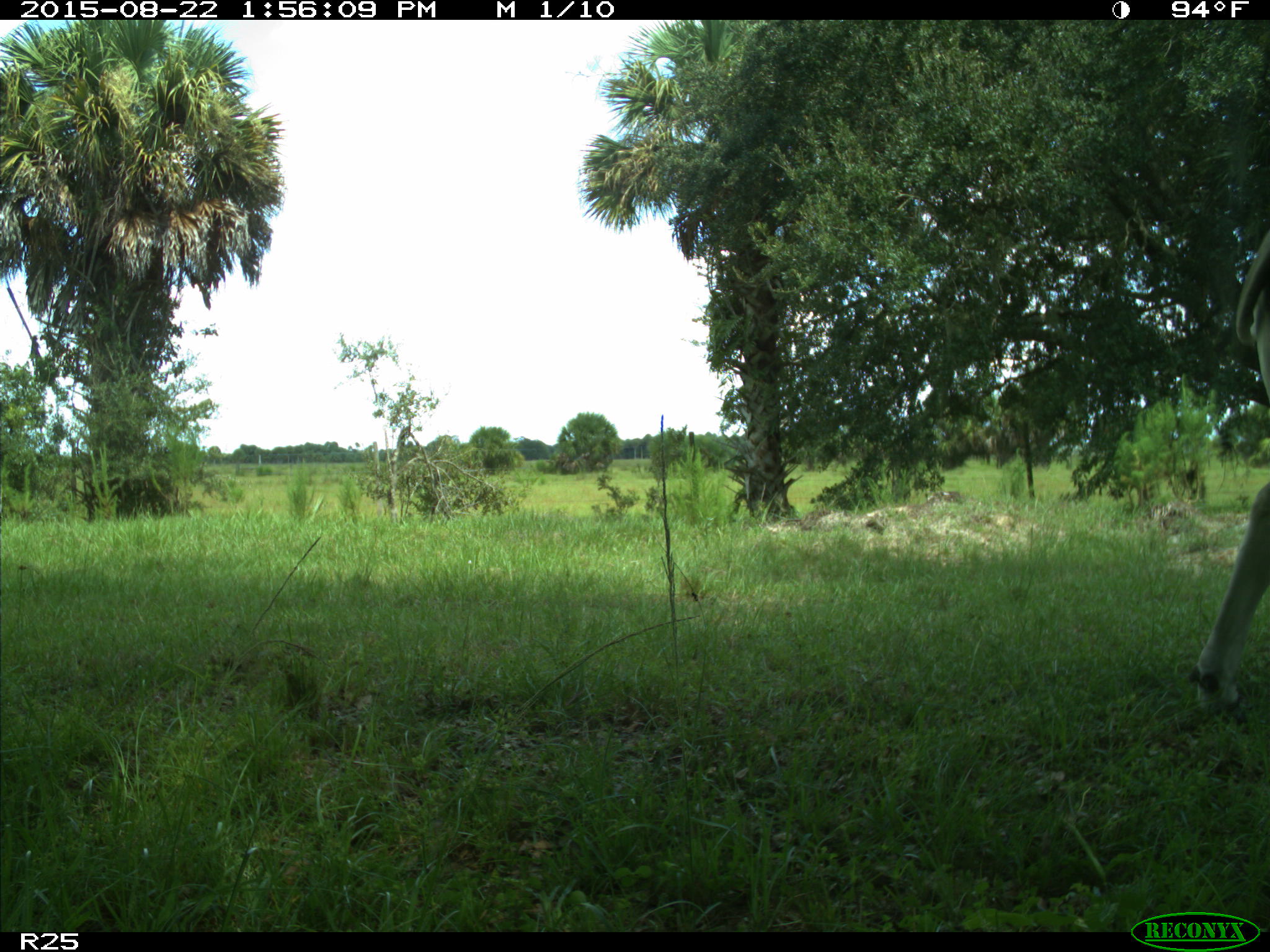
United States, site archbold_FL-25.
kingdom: Animalia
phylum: Chordata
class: Mammalia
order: Artiodactyla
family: Bovidae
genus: Bos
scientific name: Bos taurus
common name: domestic cow